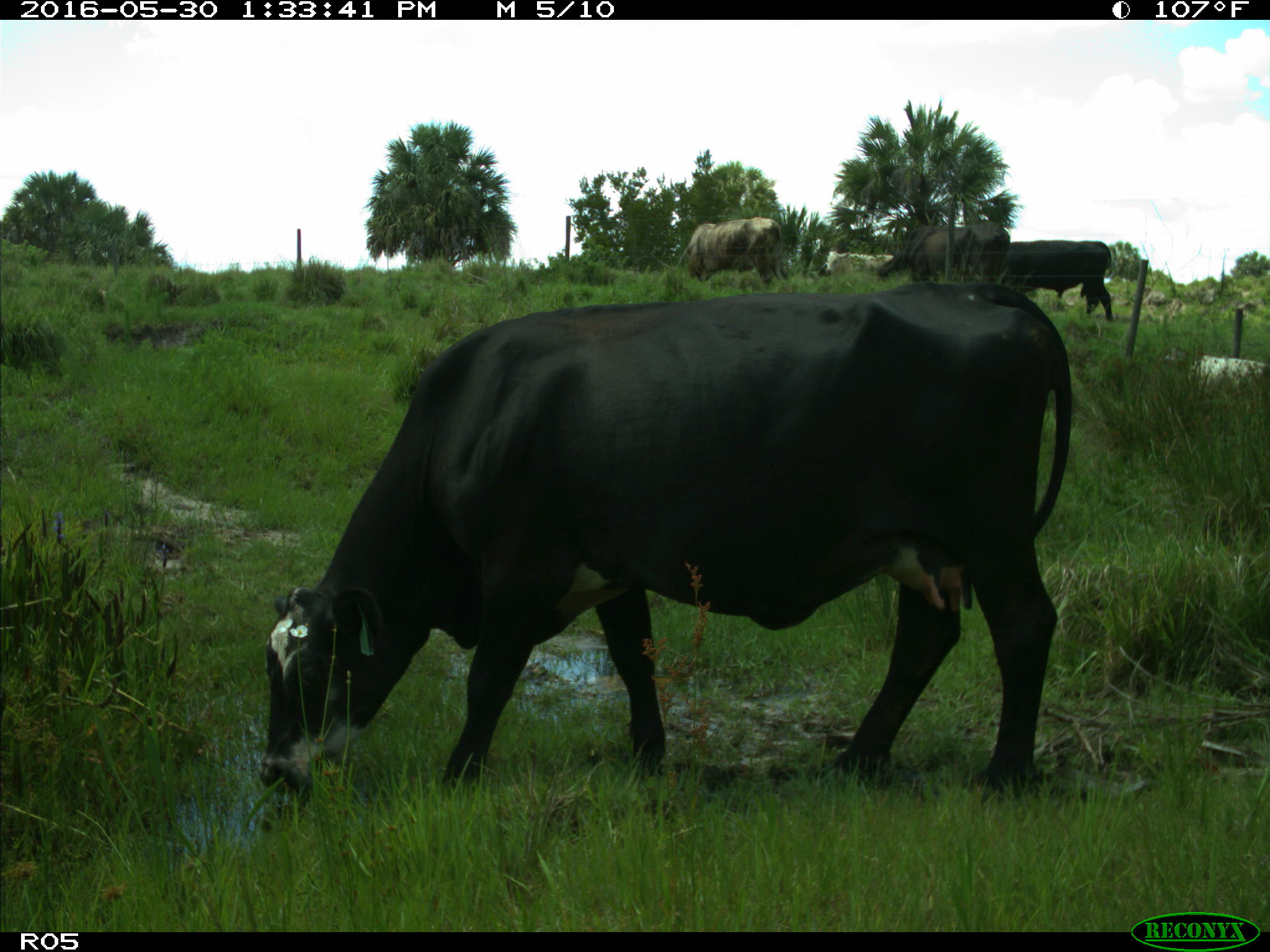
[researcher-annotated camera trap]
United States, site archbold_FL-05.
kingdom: Animalia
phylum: Chordata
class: Mammalia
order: Artiodactyla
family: Bovidae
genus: Bos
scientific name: Bos taurus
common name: domestic cow